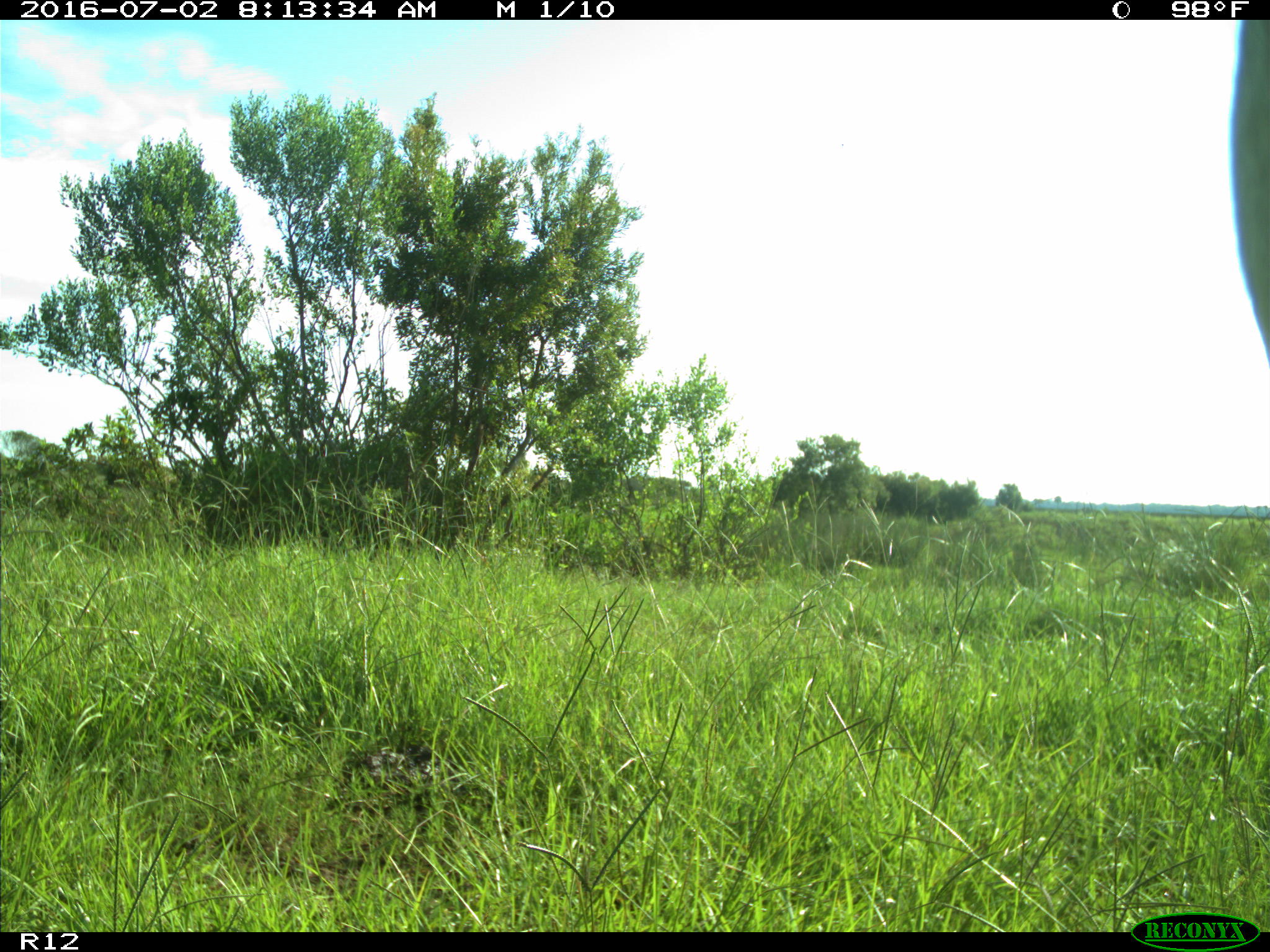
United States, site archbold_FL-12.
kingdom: Animalia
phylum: Chordata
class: Mammalia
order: Artiodactyla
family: Bovidae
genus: Bos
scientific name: Bos taurus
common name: domestic cow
Bos taurus (domestic cow).